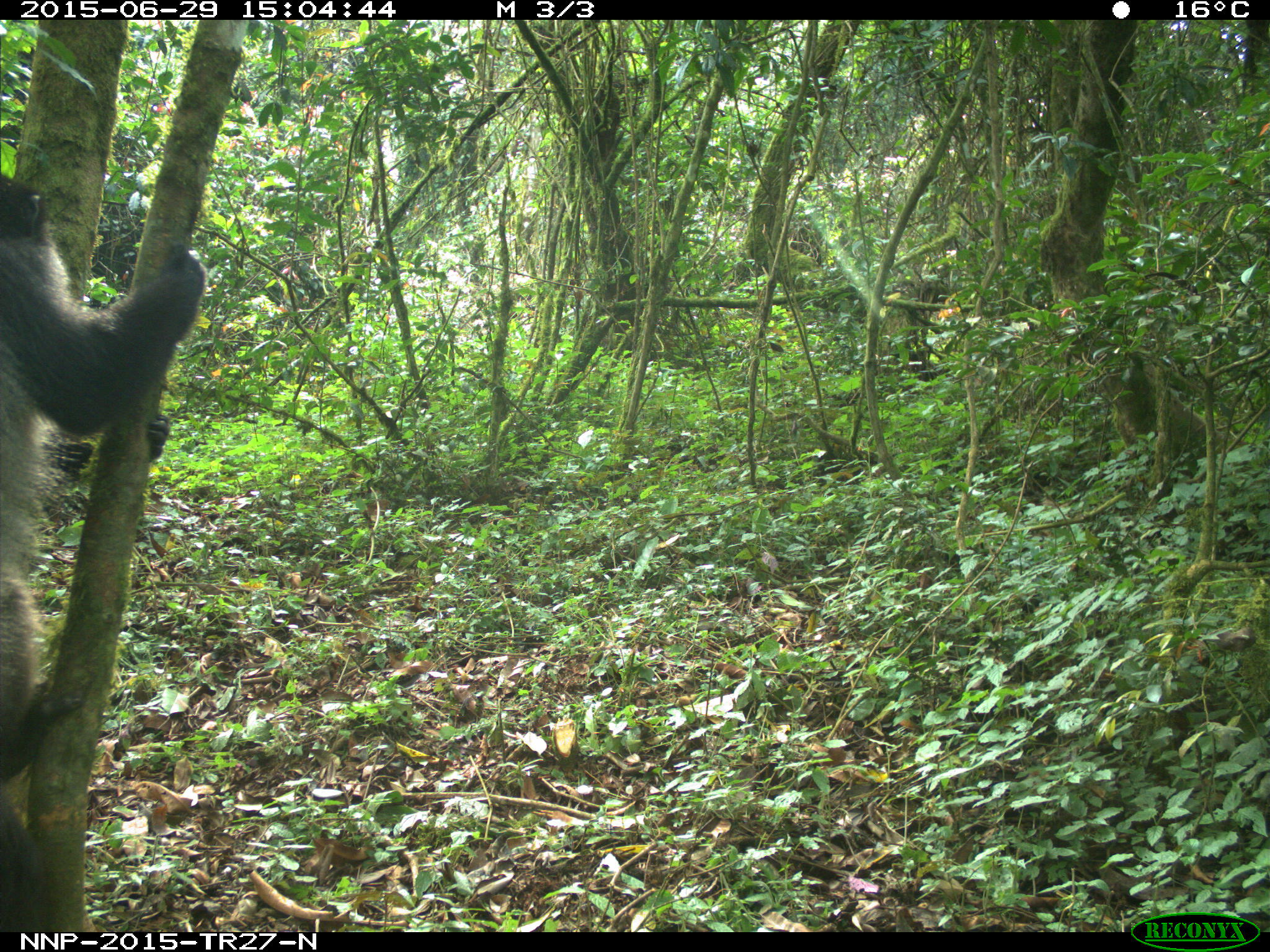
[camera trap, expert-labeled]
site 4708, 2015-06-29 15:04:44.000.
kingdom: Animalia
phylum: Chordata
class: Mammalia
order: Primates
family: Cercopithecidae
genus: Cercopithecus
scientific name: Cercopithecus mitis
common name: blue monkey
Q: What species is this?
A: Cercopithecus mitis (blue monkey).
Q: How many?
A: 1.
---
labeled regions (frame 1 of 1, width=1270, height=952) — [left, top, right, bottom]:
cercopithecus mitis: [0, 166, 213, 783]